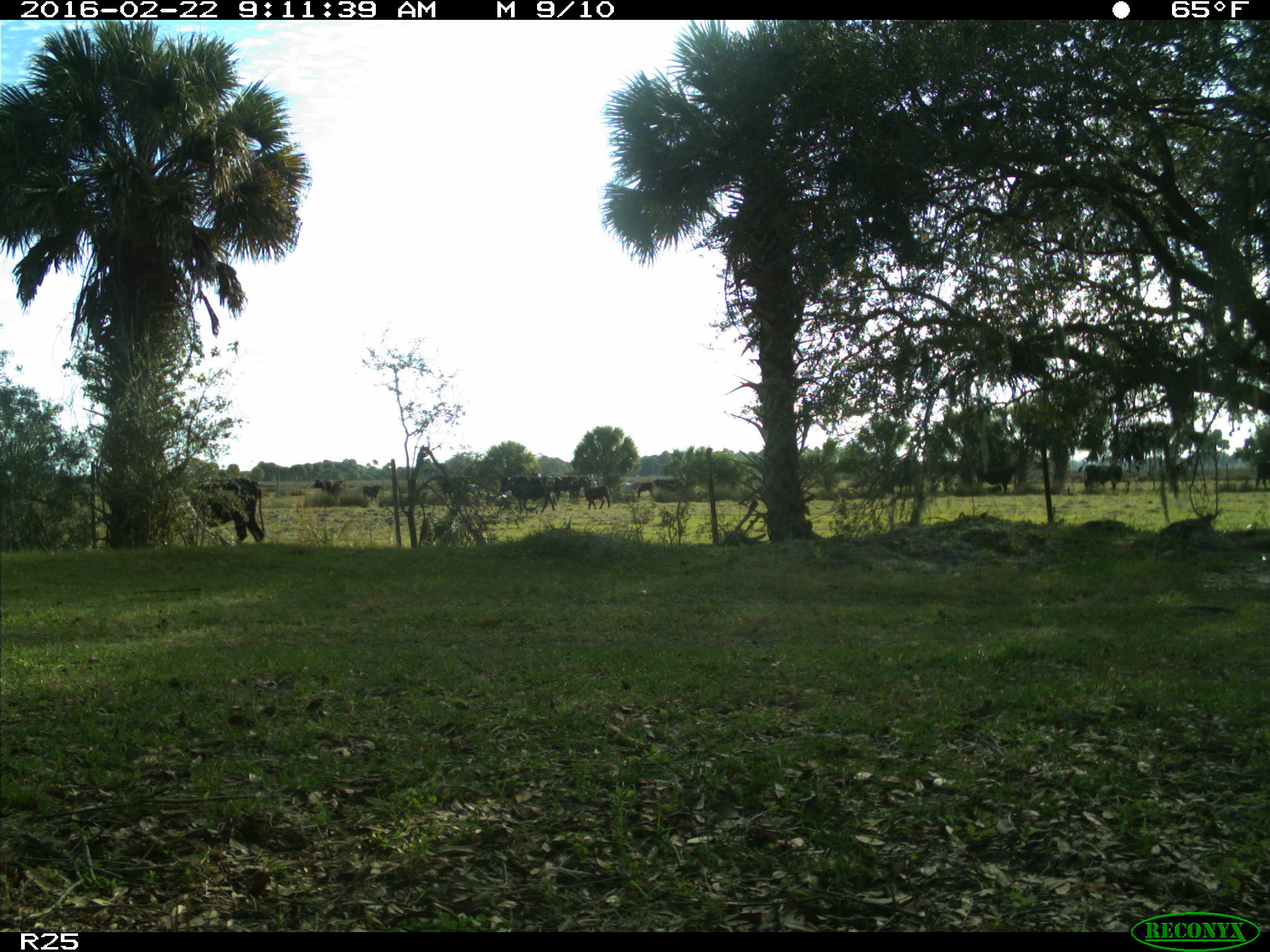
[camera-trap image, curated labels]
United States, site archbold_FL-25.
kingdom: Animalia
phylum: Chordata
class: Mammalia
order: Artiodactyla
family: Bovidae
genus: Bos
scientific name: Bos taurus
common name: domestic cow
Bos taurus (domestic cow).